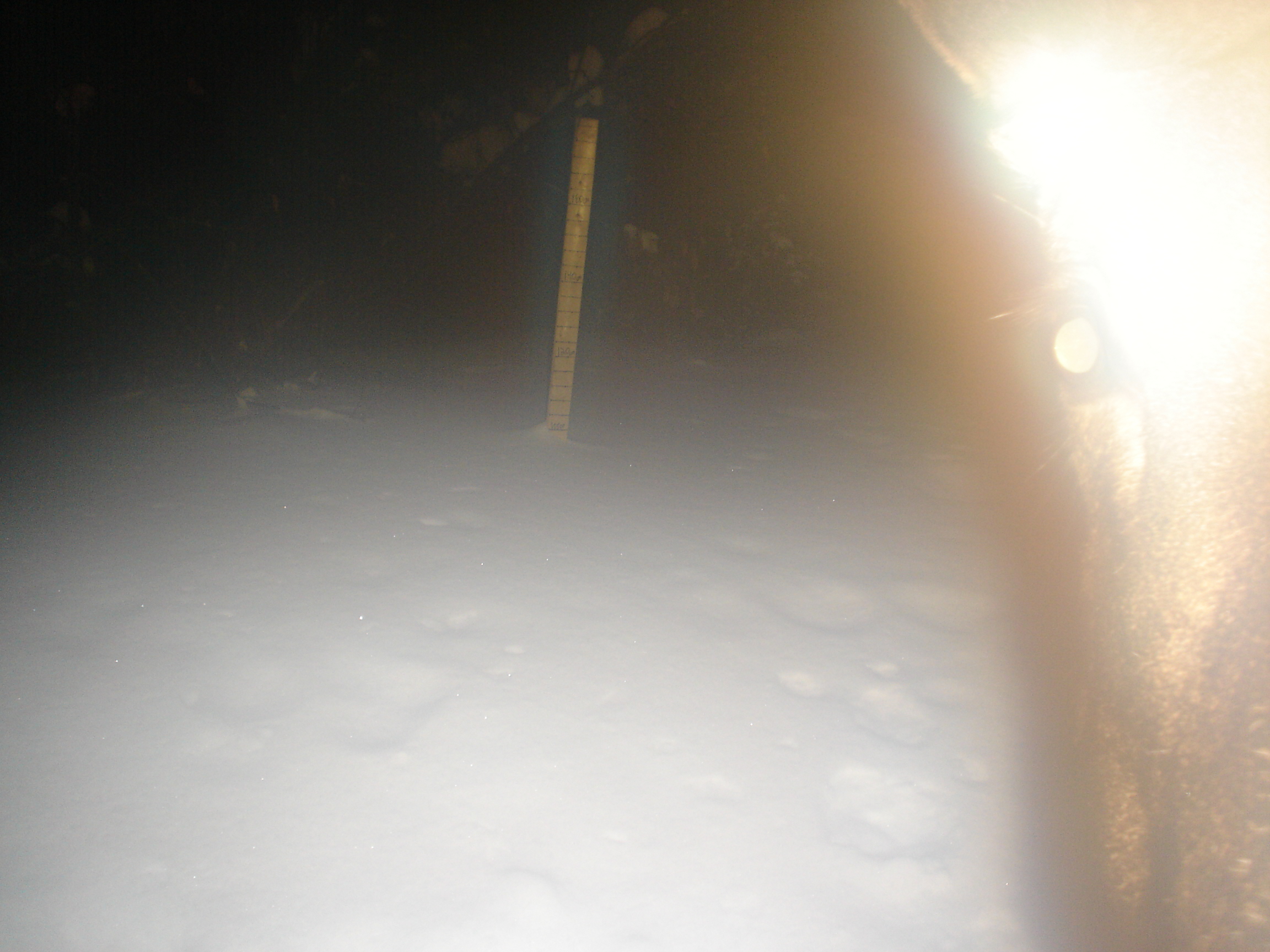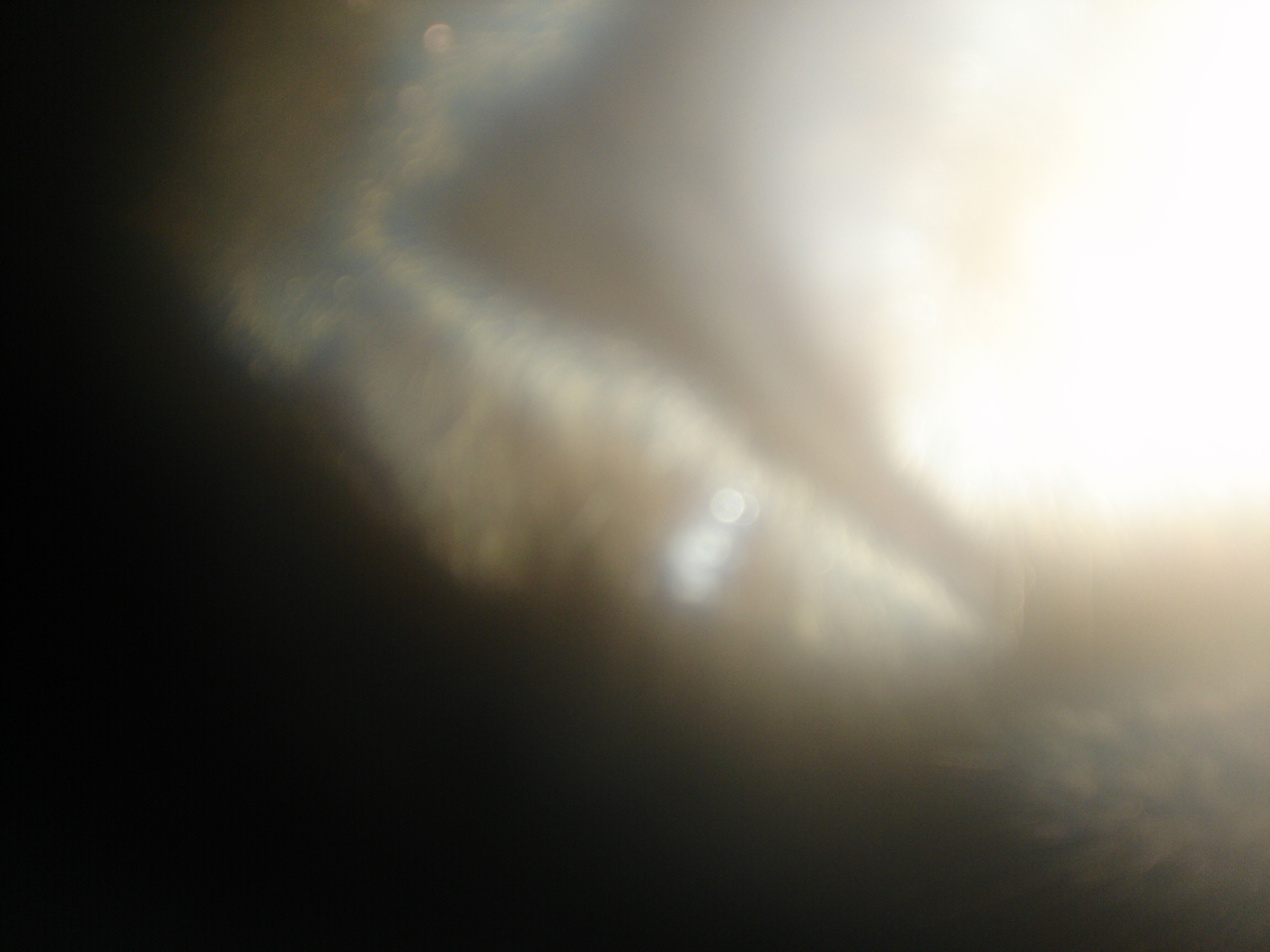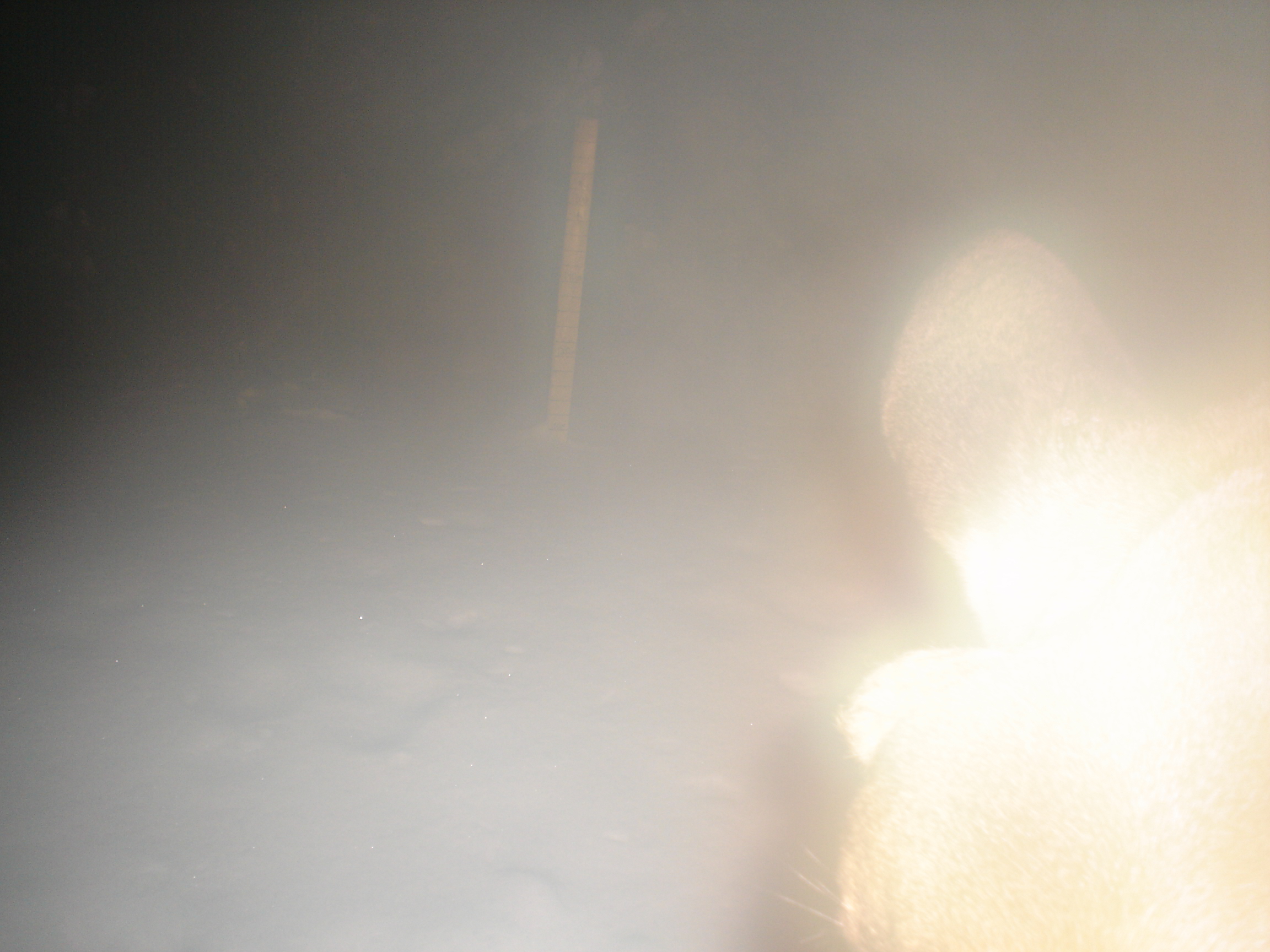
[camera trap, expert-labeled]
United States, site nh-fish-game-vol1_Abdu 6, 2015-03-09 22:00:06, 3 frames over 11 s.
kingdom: Animalia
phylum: Chordata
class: Mammalia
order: Artiodactyla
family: Cervidae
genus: Alces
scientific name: Alces alces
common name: moose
Moose (Alces alces).